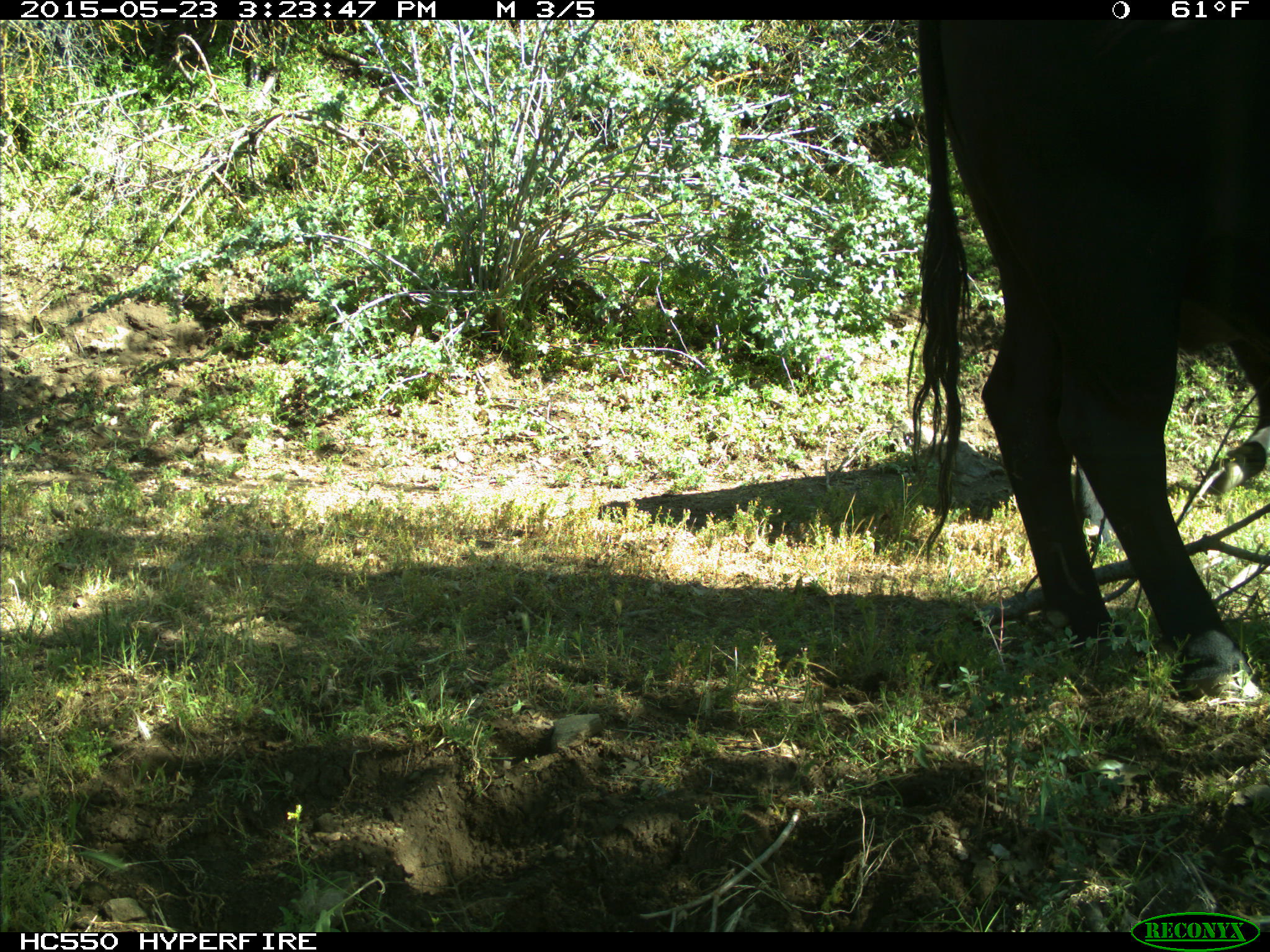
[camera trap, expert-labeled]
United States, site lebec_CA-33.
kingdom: Animalia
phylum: Chordata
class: Mammalia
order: Artiodactyla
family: Bovidae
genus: Bos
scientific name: Bos taurus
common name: domestic cow